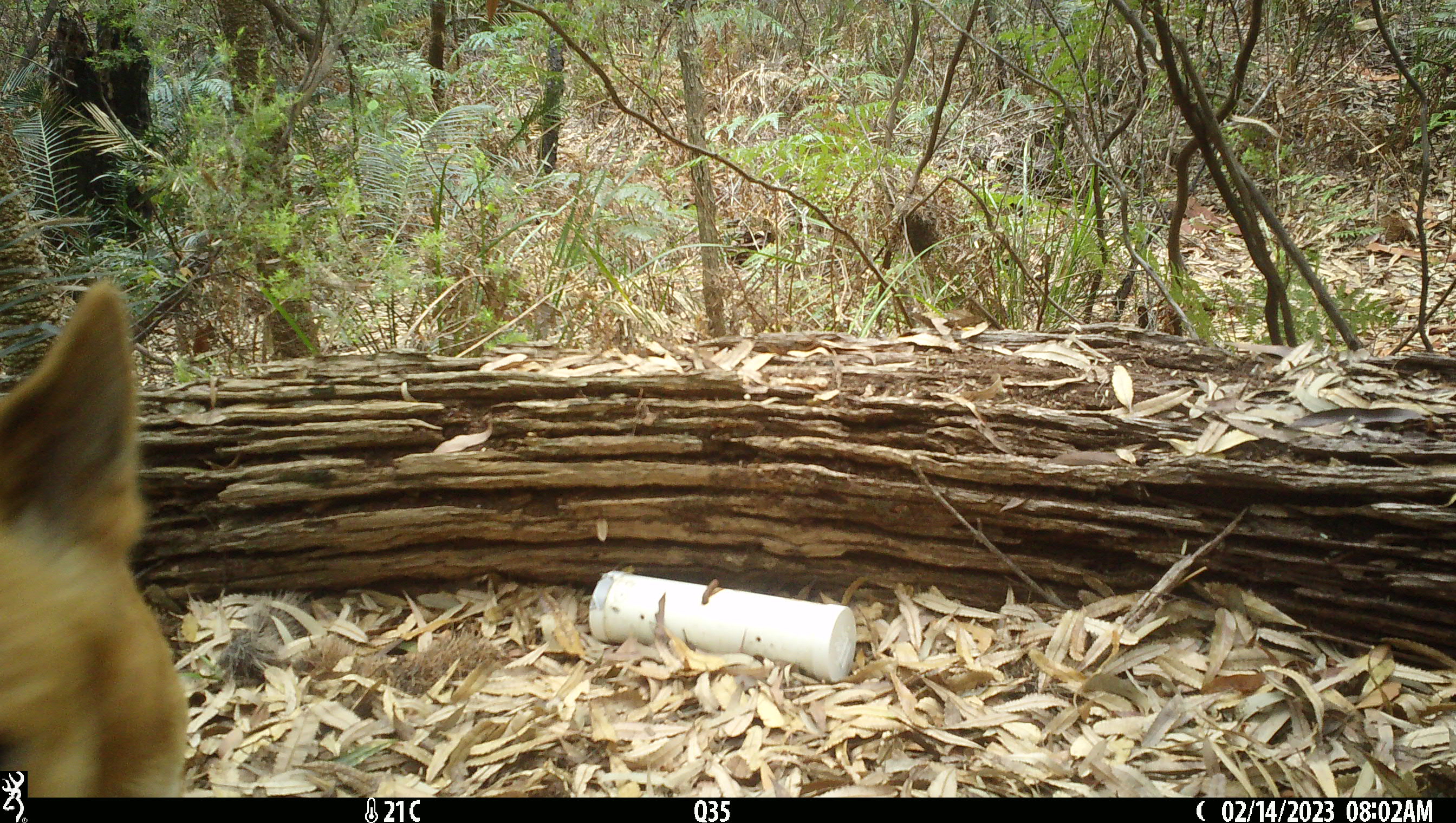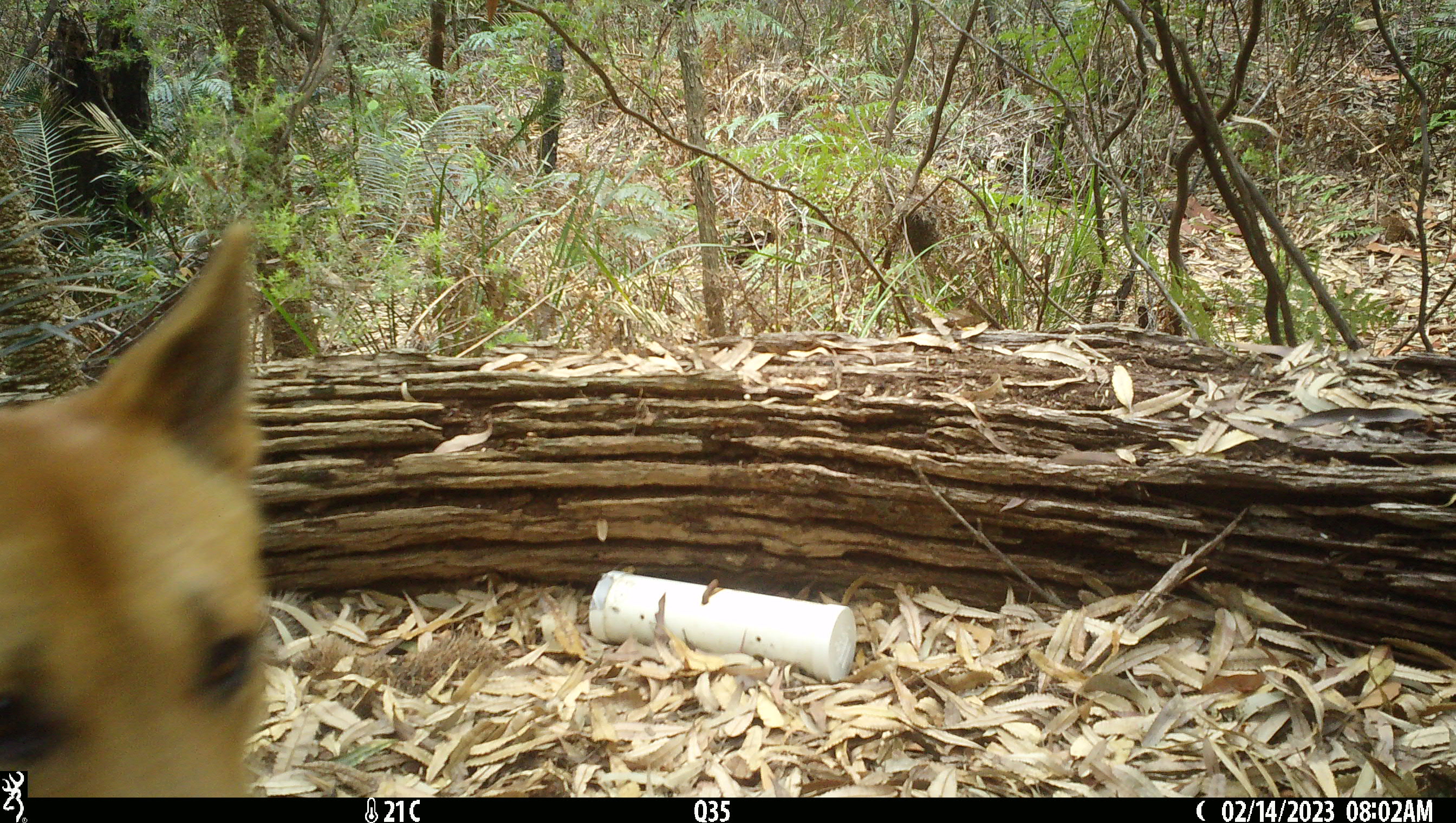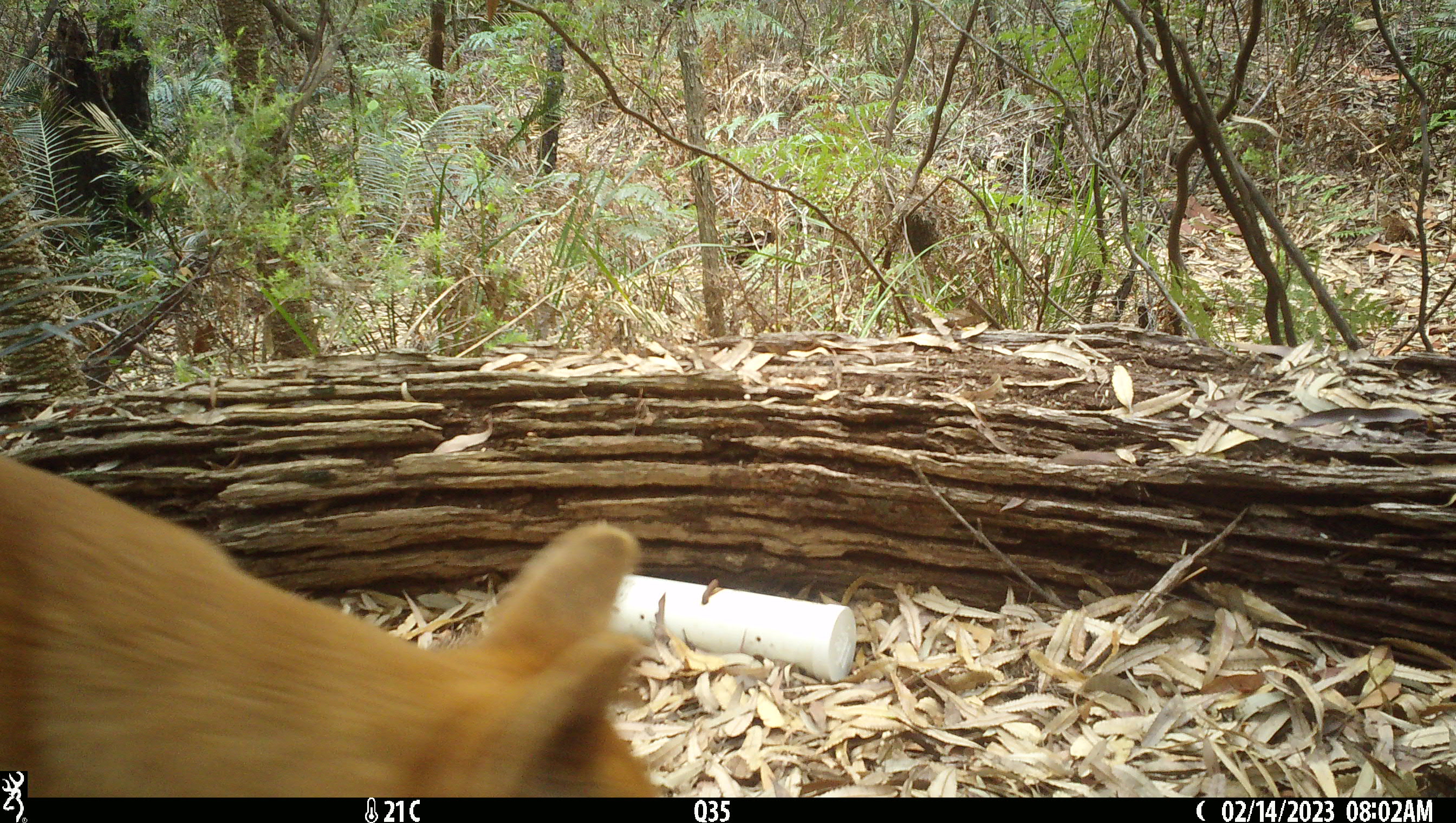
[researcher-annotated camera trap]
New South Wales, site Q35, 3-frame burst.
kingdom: Animalia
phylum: Chordata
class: Mammalia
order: Carnivora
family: Canidae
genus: Canis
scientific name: Canis familiaris dingo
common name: dingo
Dingo (Canis familiaris dingo).